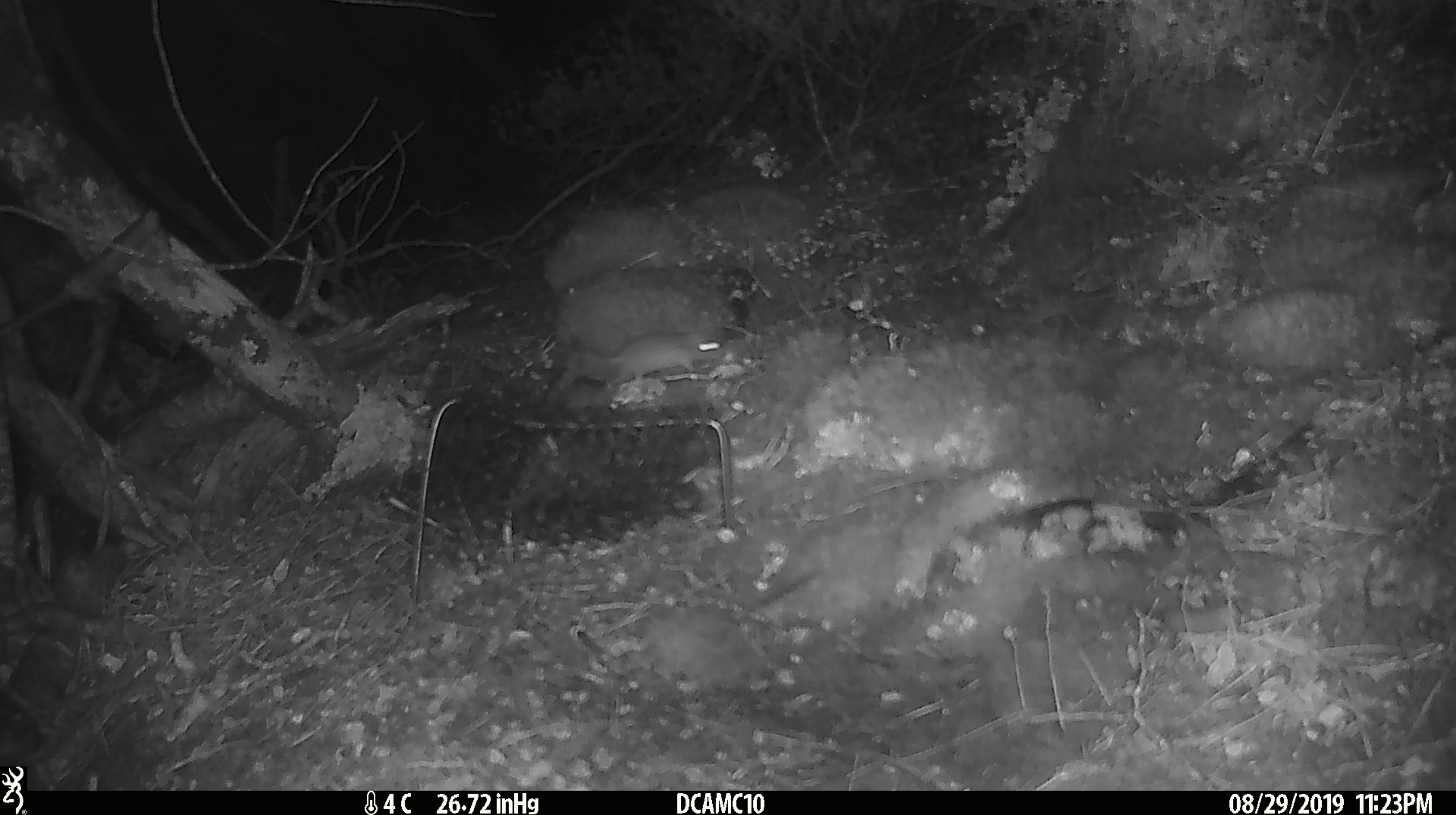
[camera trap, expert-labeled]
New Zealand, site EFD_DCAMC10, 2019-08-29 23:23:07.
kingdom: Animalia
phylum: Chordata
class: Mammalia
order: Rodentia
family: Muridae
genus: Mus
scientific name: Mus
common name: mouse